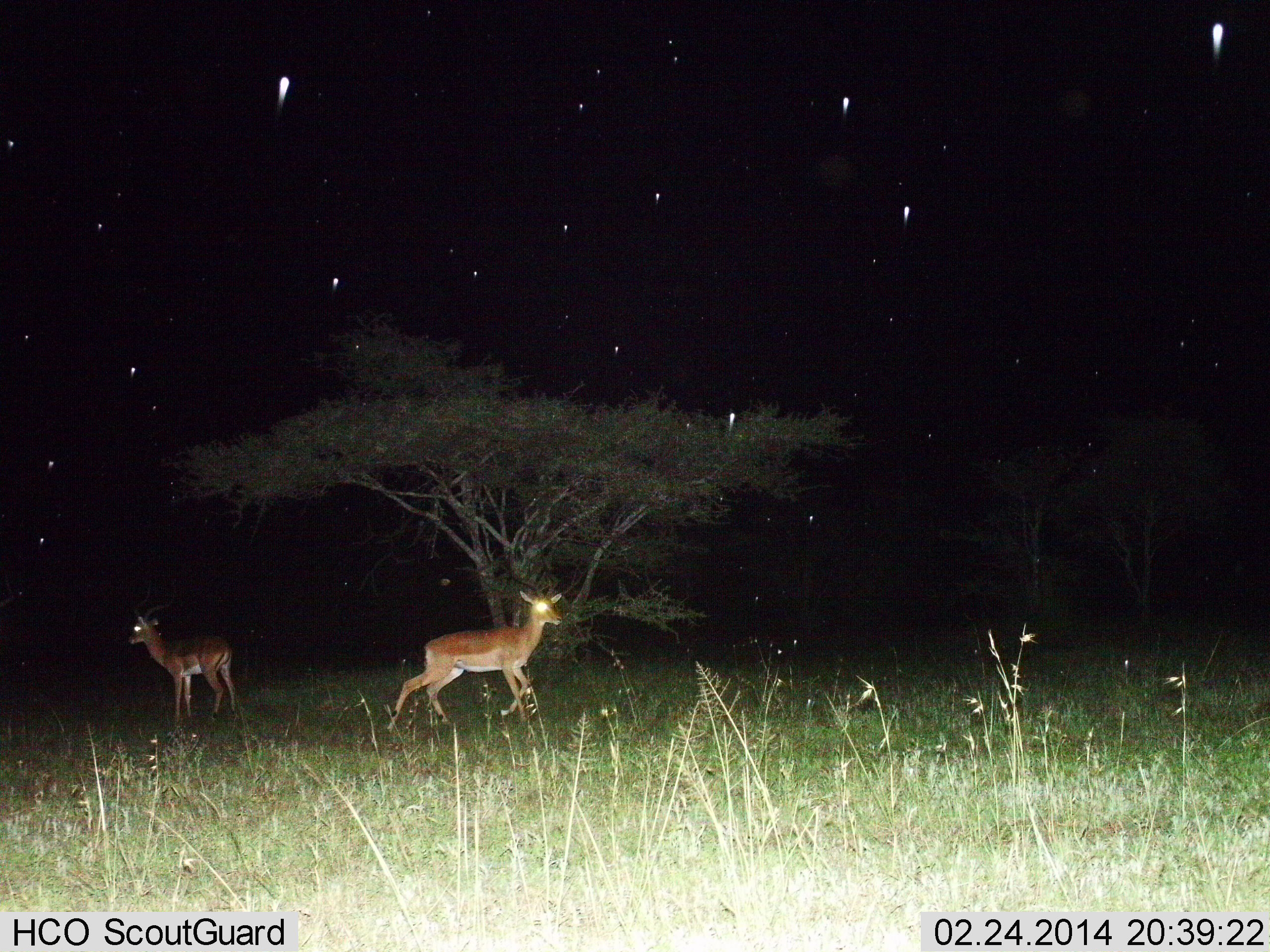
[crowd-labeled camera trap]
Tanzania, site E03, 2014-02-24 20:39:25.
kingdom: Animalia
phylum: Chordata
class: Mammalia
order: Artiodactyla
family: Bovidae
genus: Aepyceros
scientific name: Aepyceros melampus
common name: impala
Impala (Aepyceros melampus), count 2. Behavior (volunteer vote fractions): standing 91%, resting 0%, moving 91%, interacting 0%. Young present (vote fraction): 0%. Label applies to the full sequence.